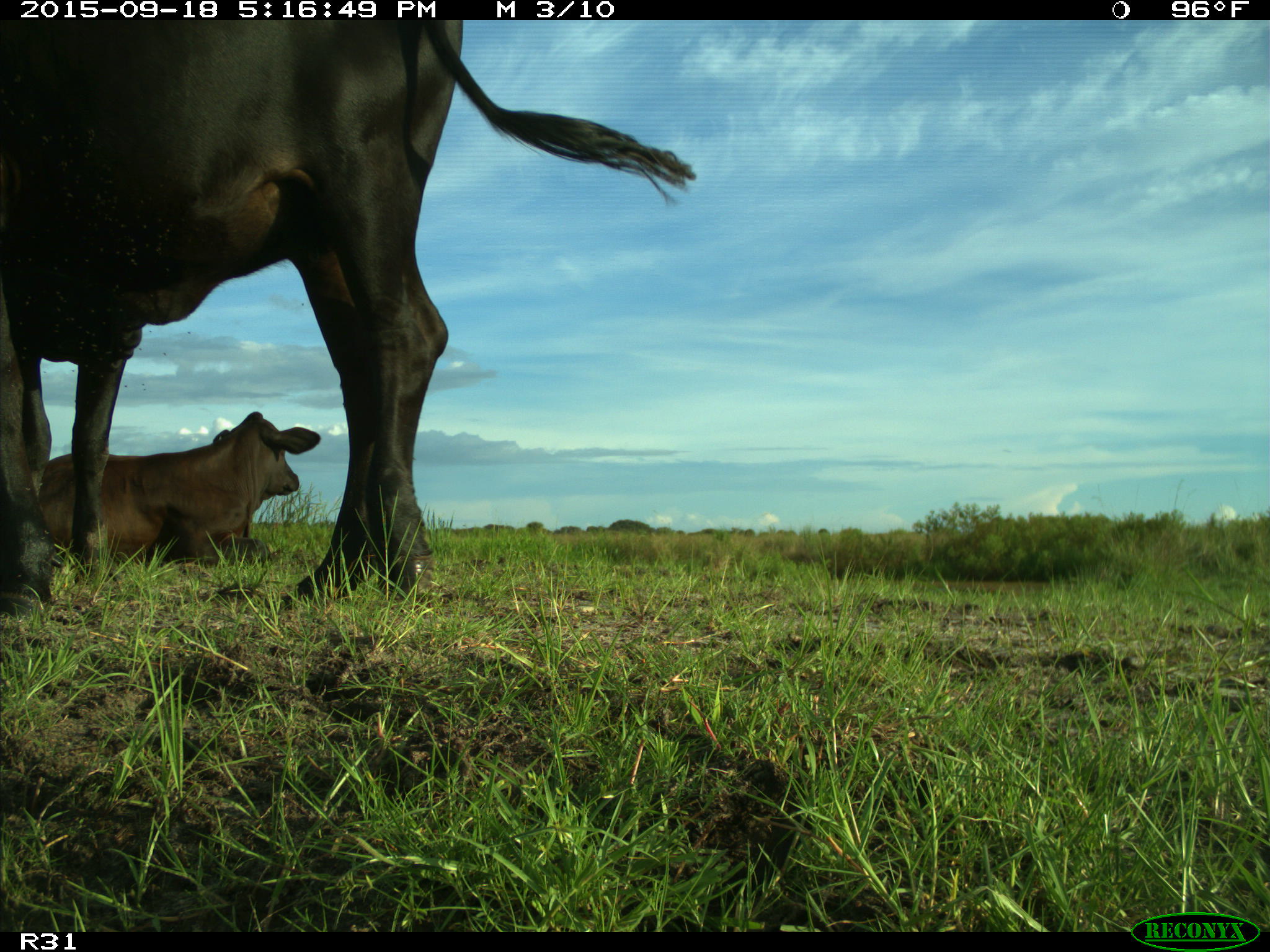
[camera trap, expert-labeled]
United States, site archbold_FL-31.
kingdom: Animalia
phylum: Chordata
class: Mammalia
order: Artiodactyla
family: Bovidae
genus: Bos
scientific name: Bos taurus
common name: domestic cow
Bos taurus (domestic cow).